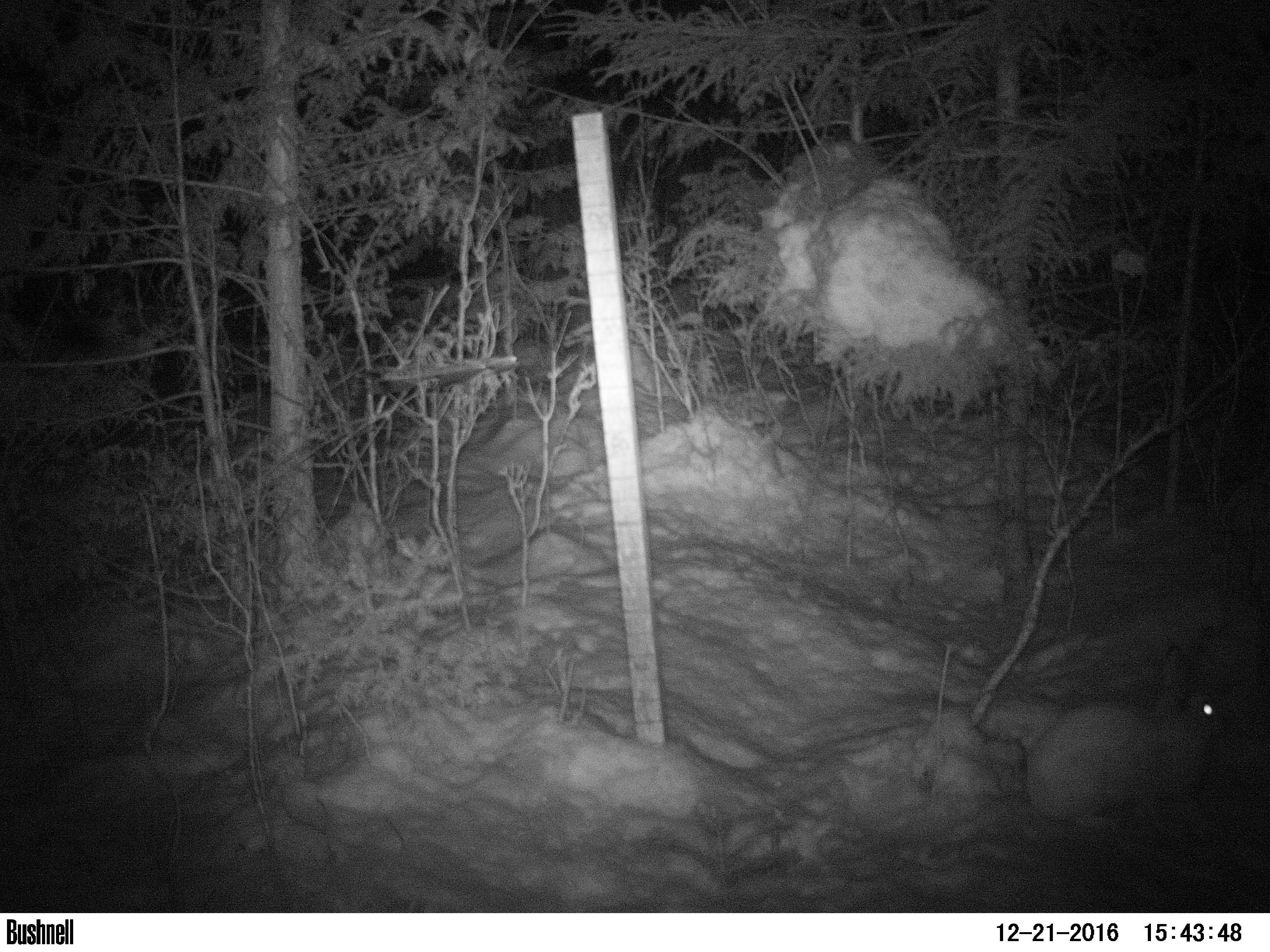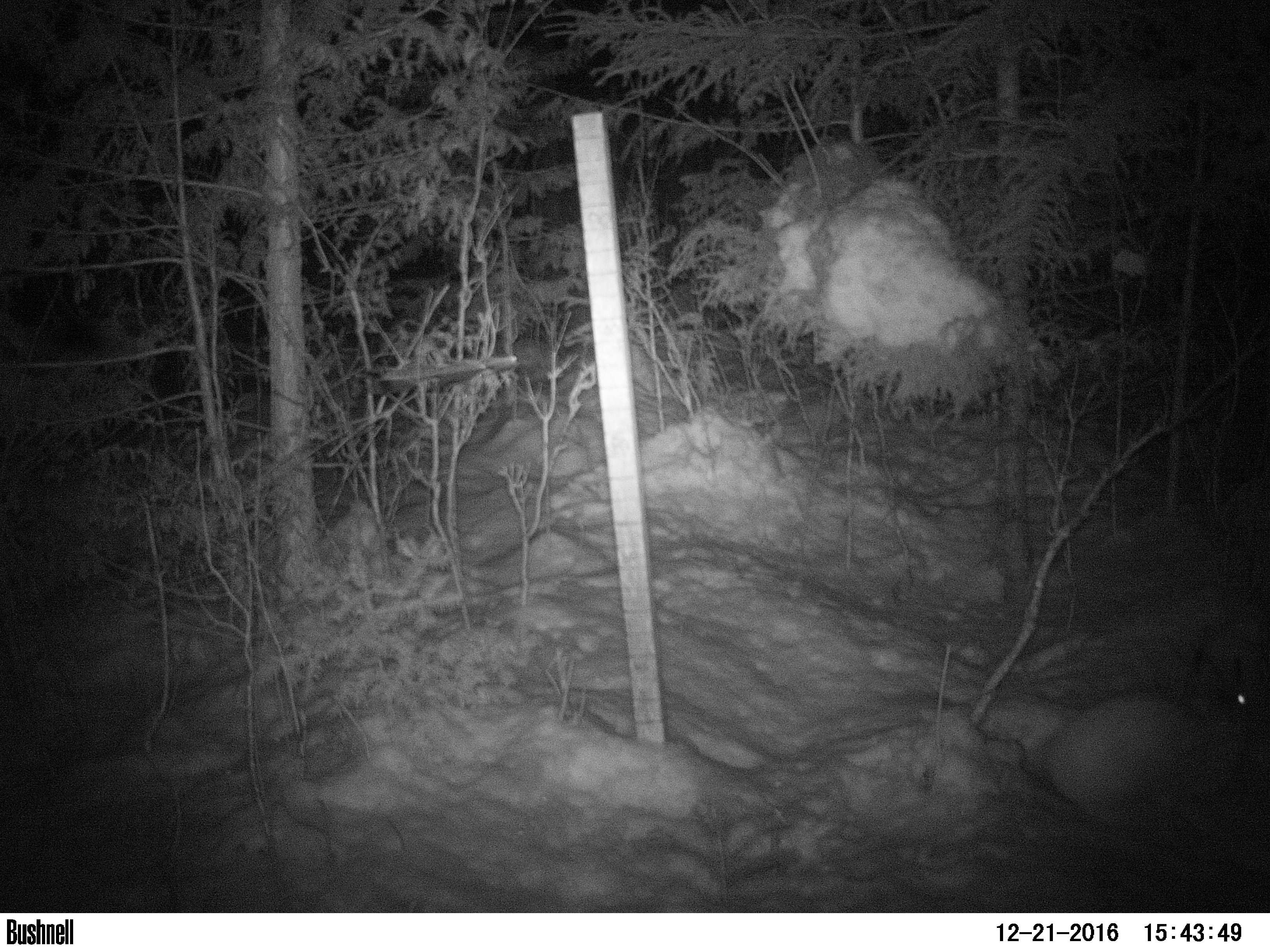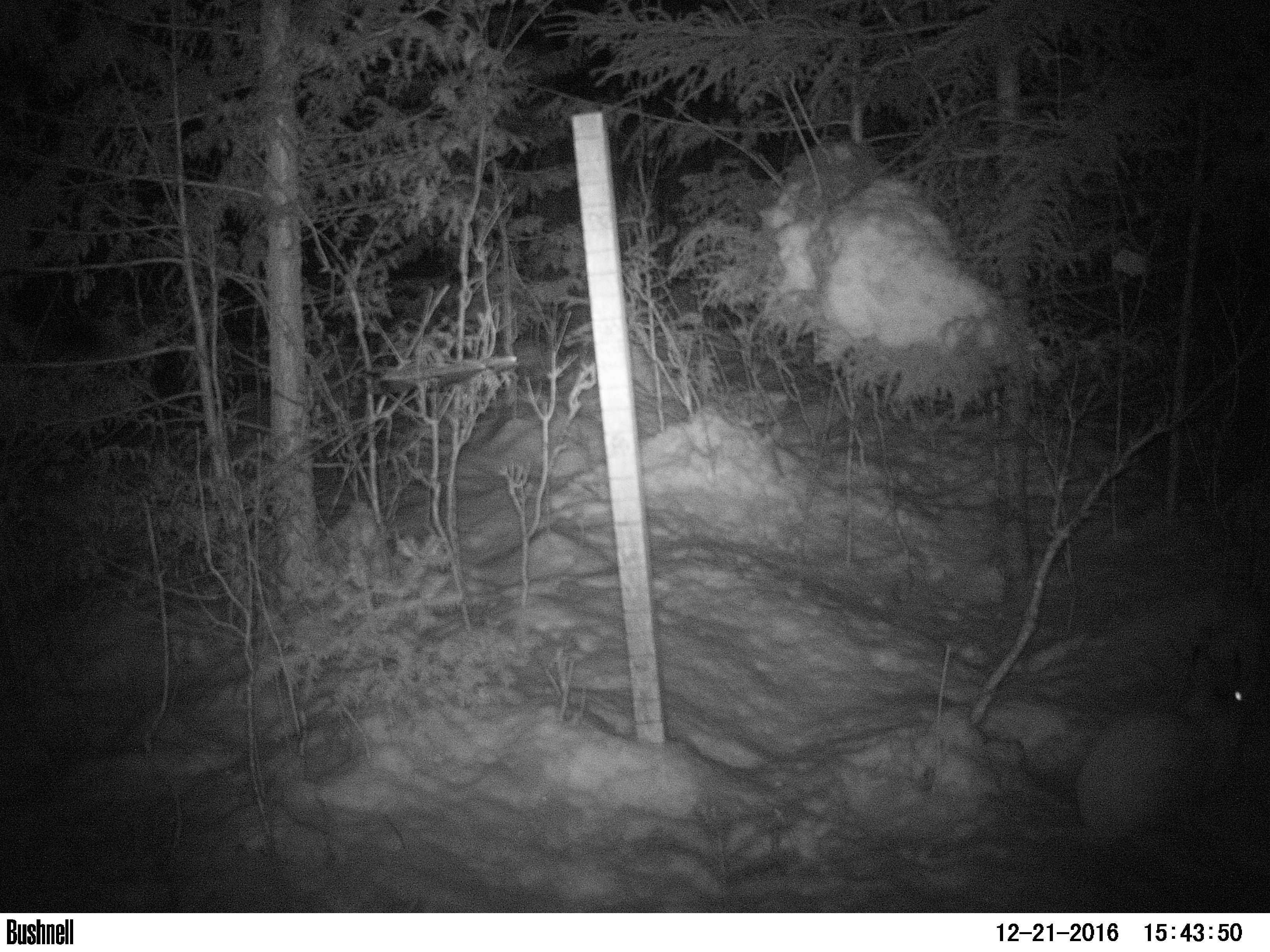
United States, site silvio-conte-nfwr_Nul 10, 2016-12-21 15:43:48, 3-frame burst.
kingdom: Animalia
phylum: Chordata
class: Mammalia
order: Lagomorpha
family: Leporidae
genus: Lepus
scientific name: Lepus americanus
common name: snowshoe hare